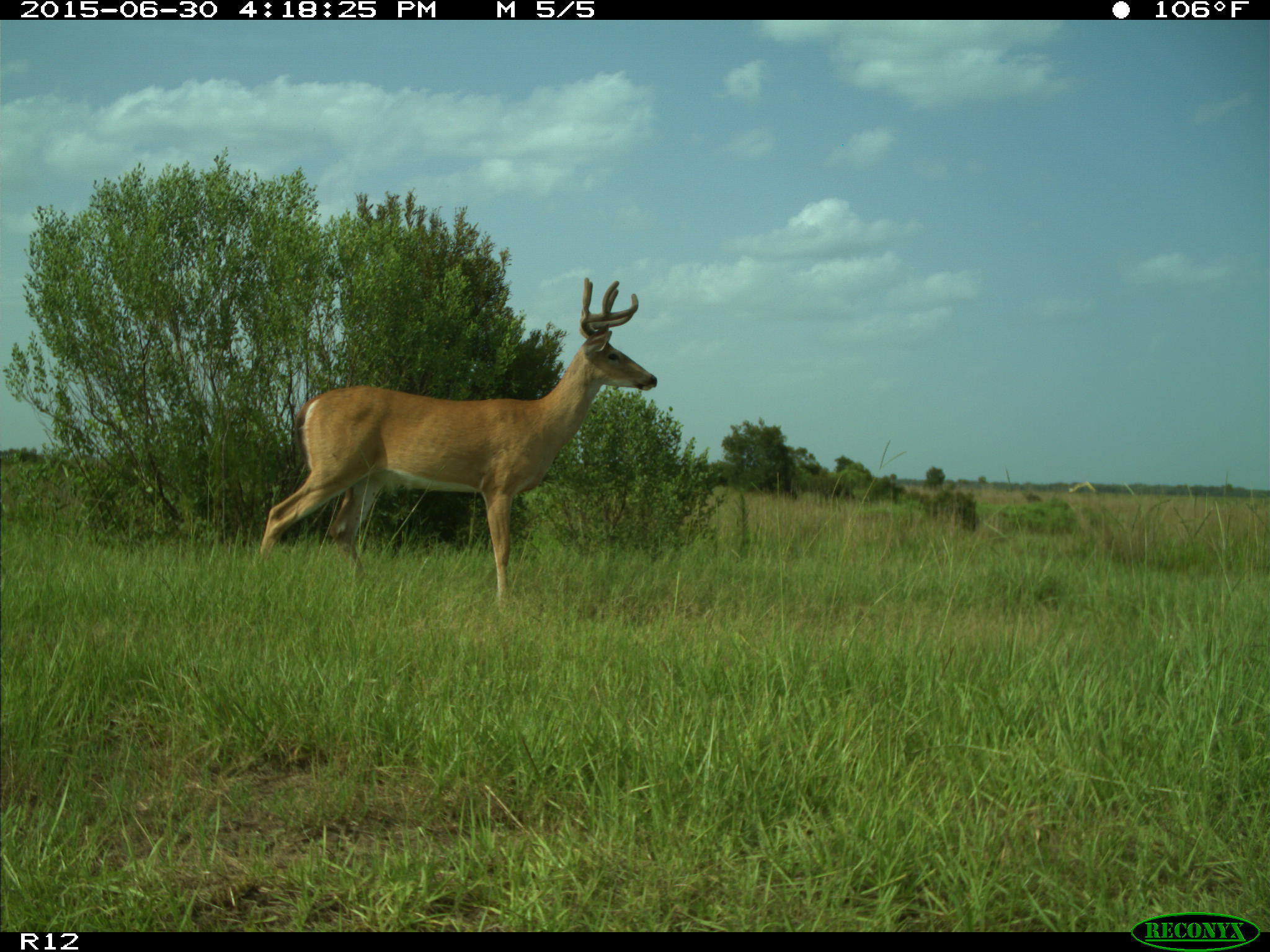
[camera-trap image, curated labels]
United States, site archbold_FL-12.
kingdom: Animalia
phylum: Chordata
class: Mammalia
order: Artiodactyla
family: Cervidae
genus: Odocoileus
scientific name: Odocoileus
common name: deer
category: unidentified deer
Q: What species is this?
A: Unidentified deer (deer) (Odocoileus).